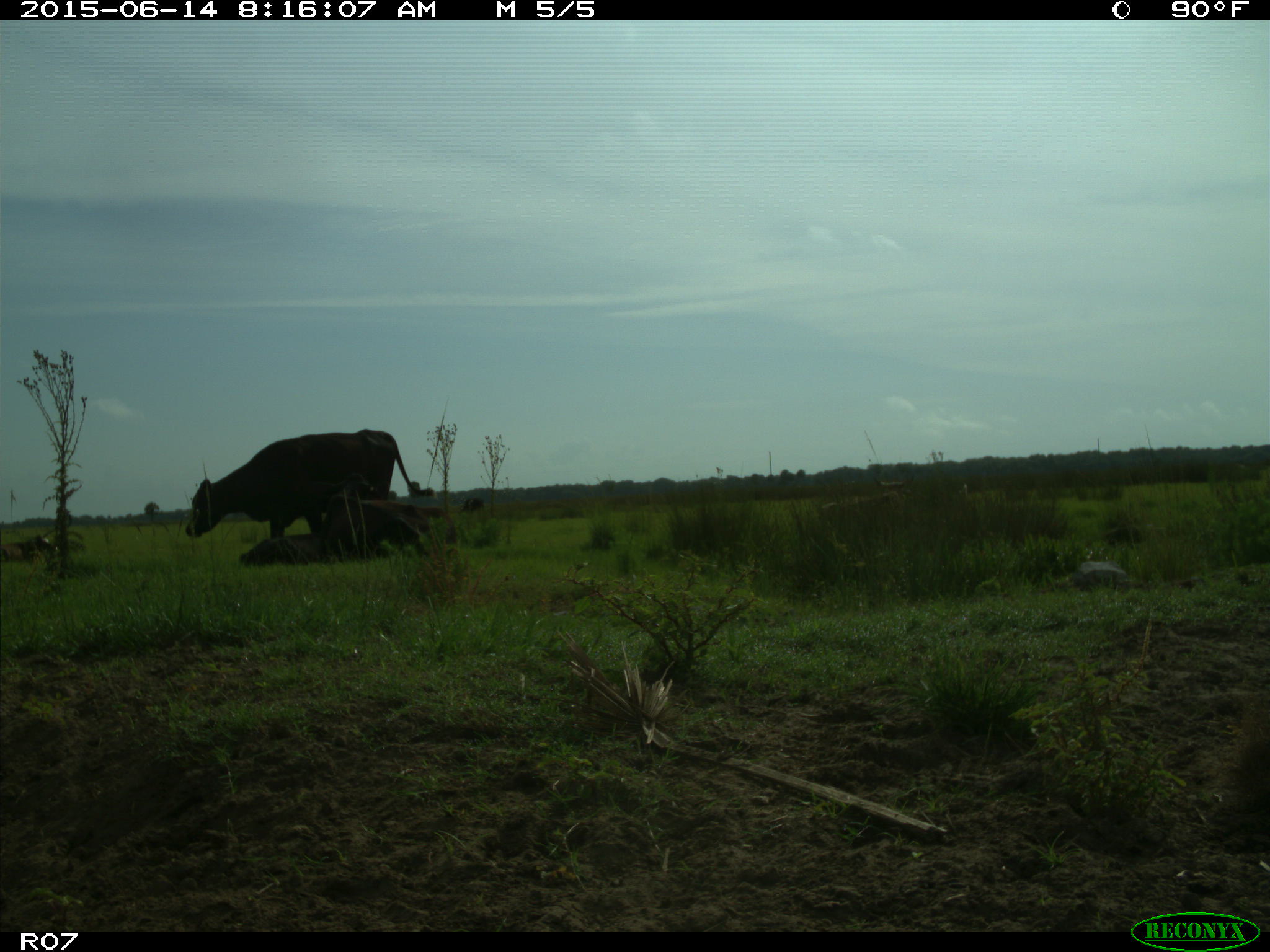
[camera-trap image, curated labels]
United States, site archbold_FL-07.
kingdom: Animalia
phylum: Chordata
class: Mammalia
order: Artiodactyla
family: Bovidae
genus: Bos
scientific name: Bos taurus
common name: domestic cow